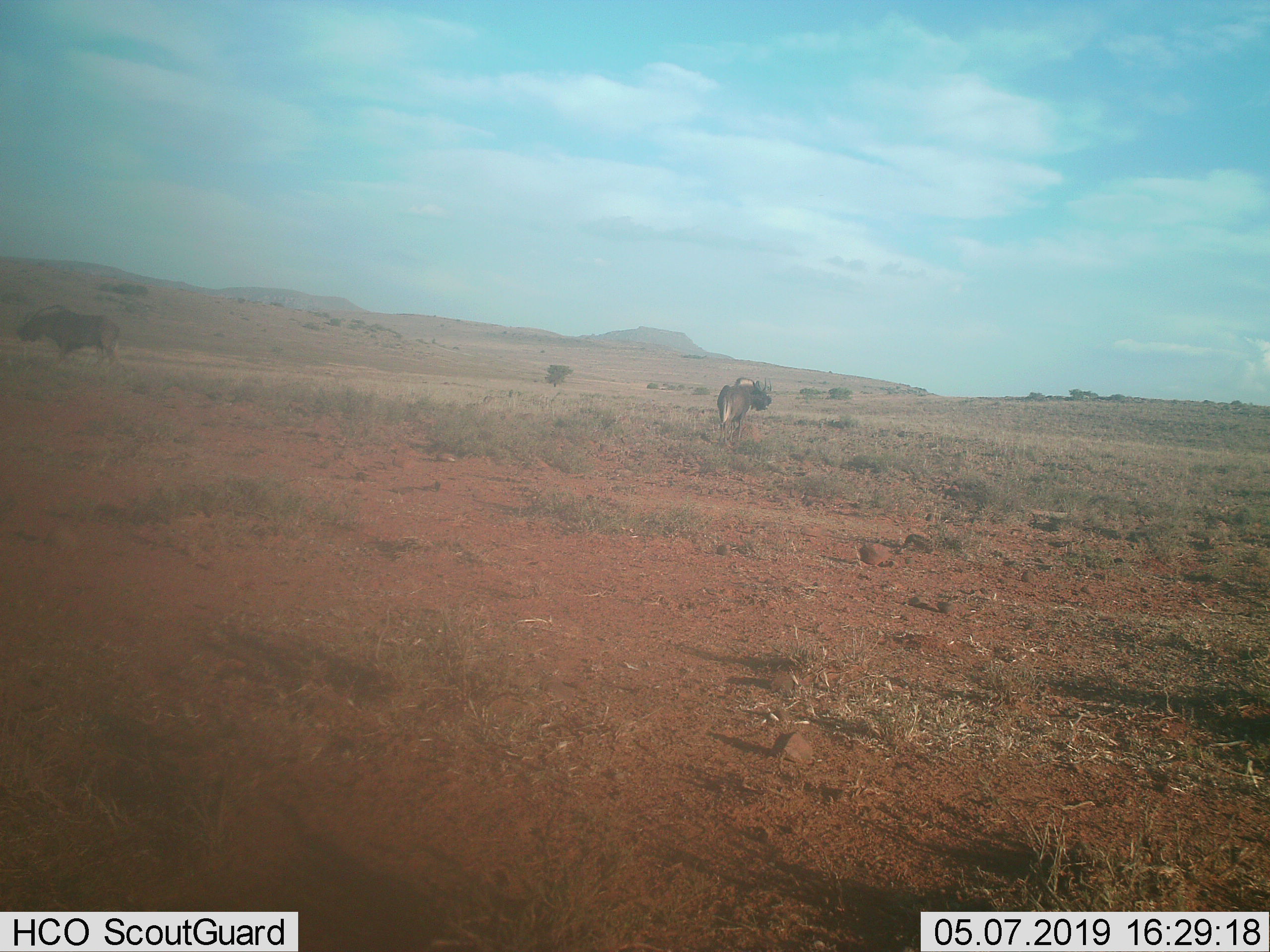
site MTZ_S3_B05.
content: unidentified animal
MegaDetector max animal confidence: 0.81